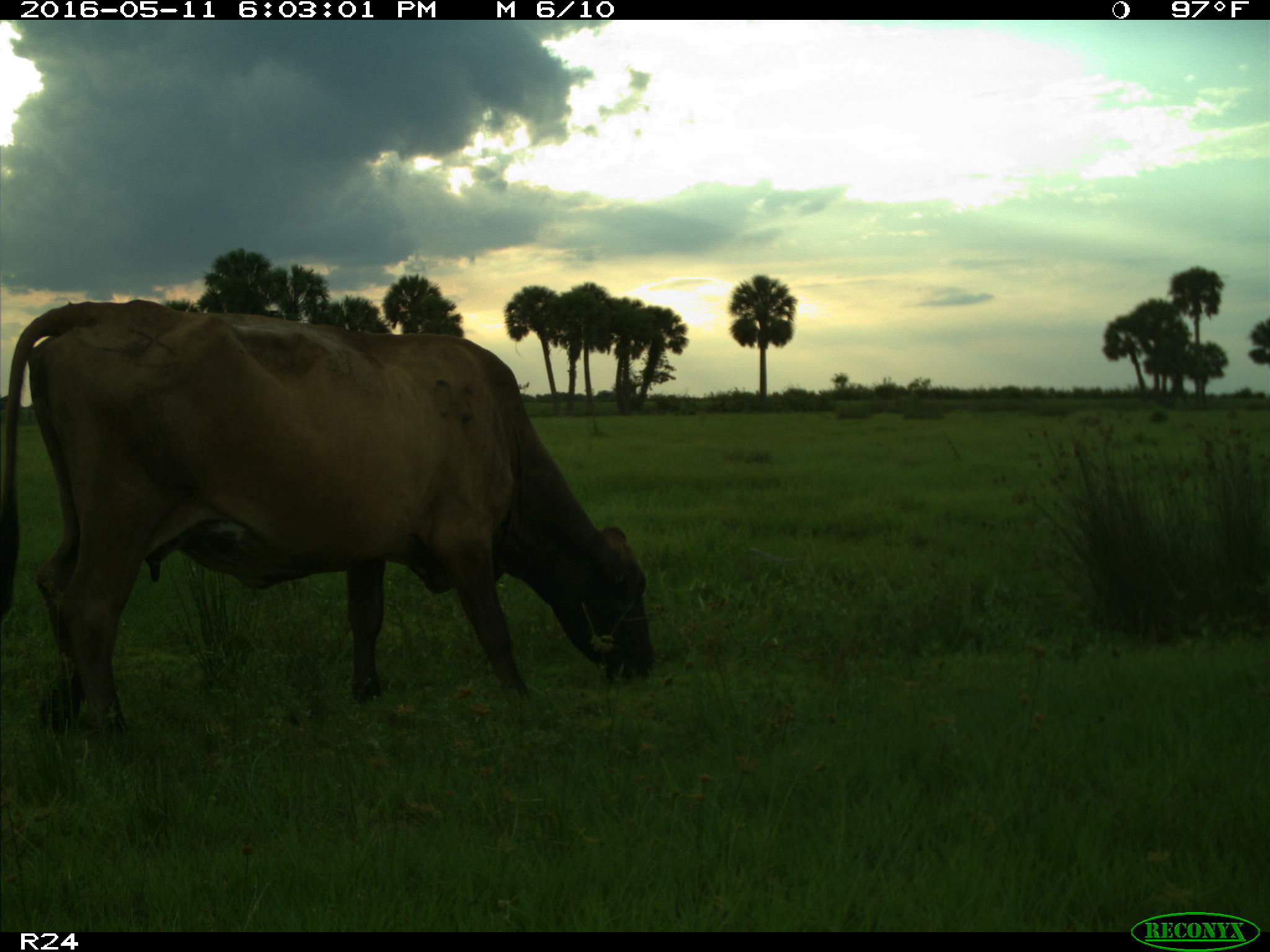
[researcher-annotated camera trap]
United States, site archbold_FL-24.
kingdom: Animalia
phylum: Chordata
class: Mammalia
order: Artiodactyla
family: Bovidae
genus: Bos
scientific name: Bos taurus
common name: domestic cow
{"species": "Bos taurus (domestic cow)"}